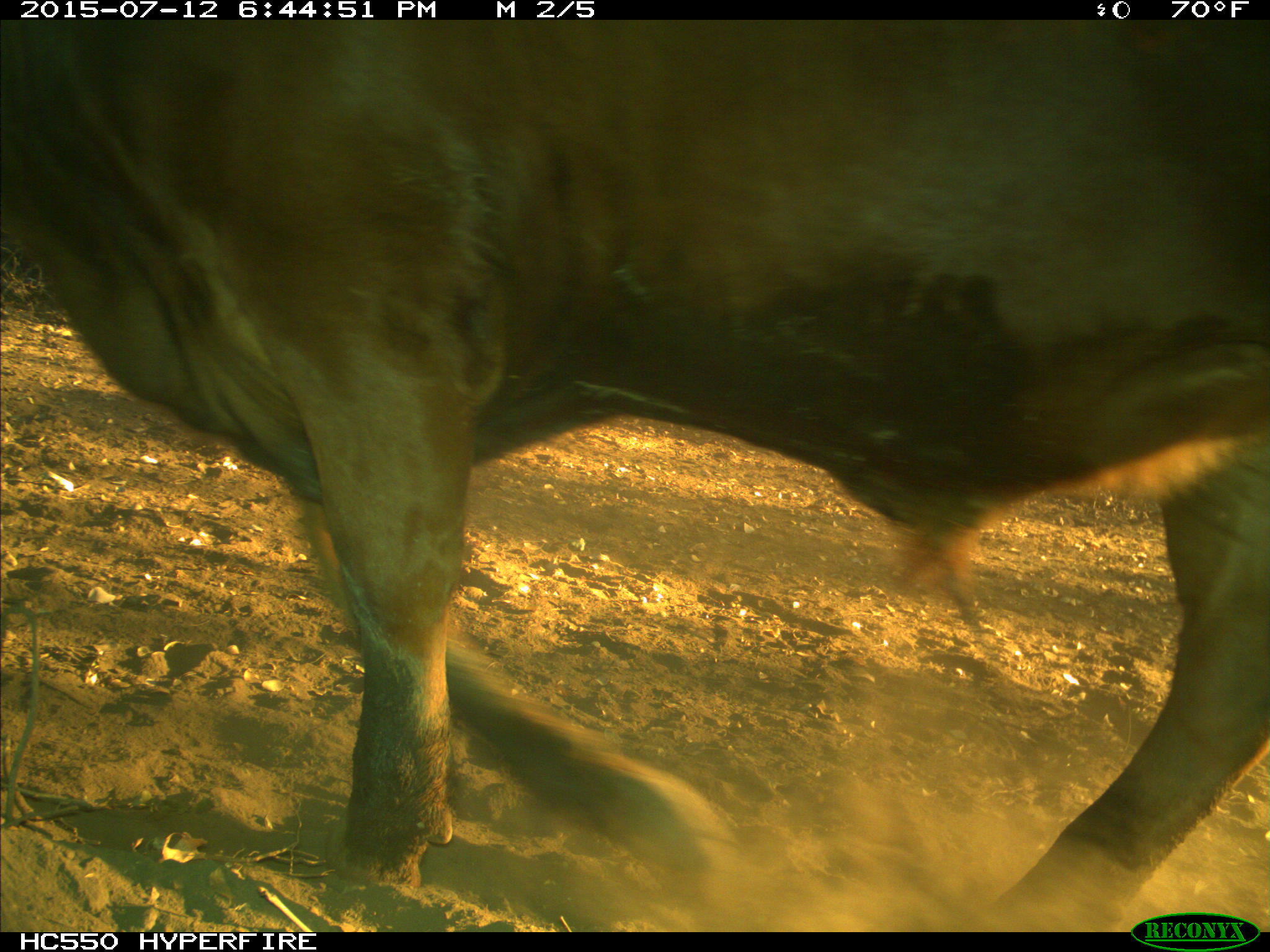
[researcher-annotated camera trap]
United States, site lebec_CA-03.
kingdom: Animalia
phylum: Chordata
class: Mammalia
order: Artiodactyla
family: Bovidae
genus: Bos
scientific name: Bos taurus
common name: domestic cow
Bos taurus (domestic cow).